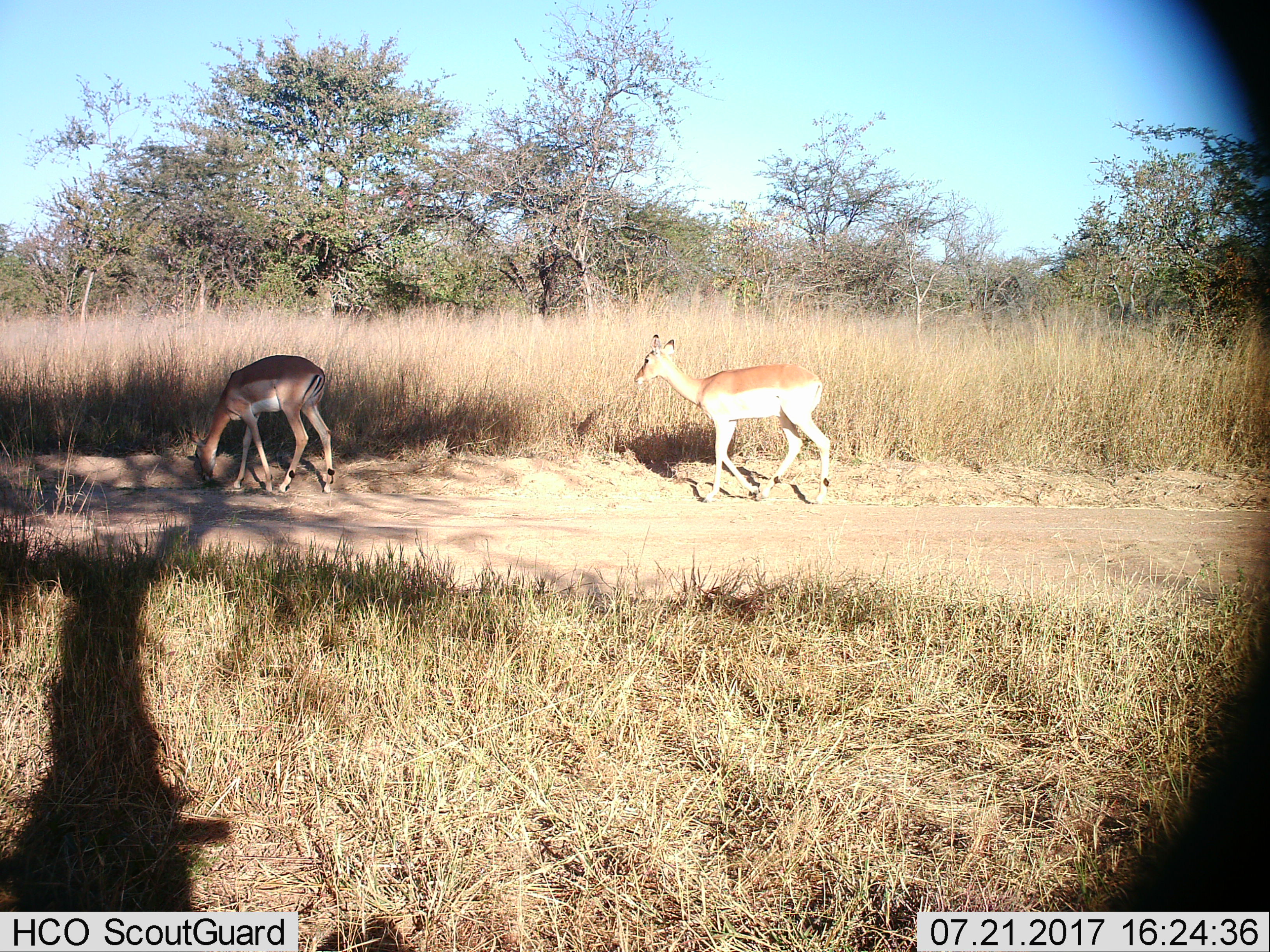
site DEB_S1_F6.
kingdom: Animalia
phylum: Chordata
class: Mammalia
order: Artiodactyla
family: Bovidae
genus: Aepyceros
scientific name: Aepyceros melampus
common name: impala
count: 2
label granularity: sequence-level